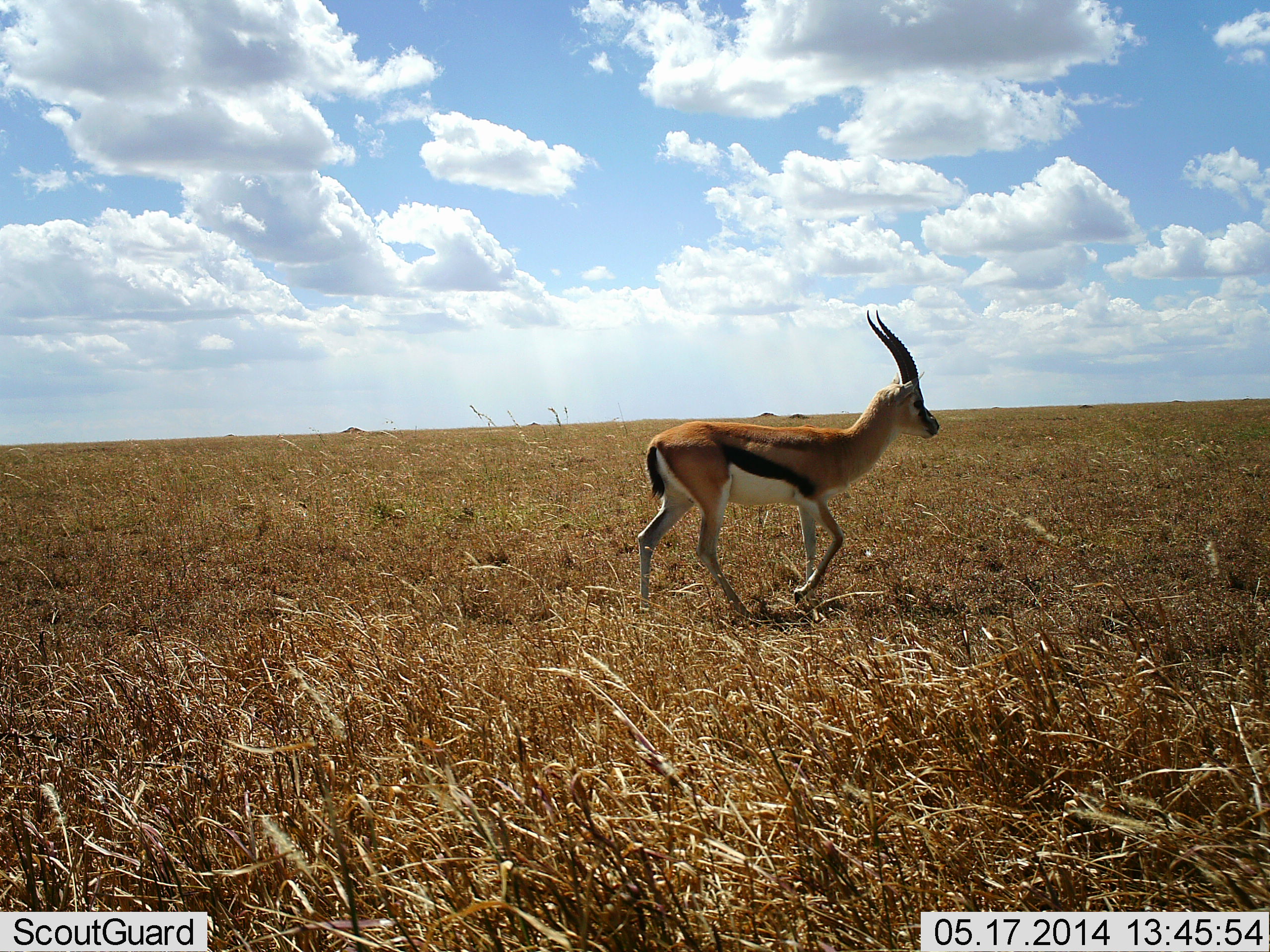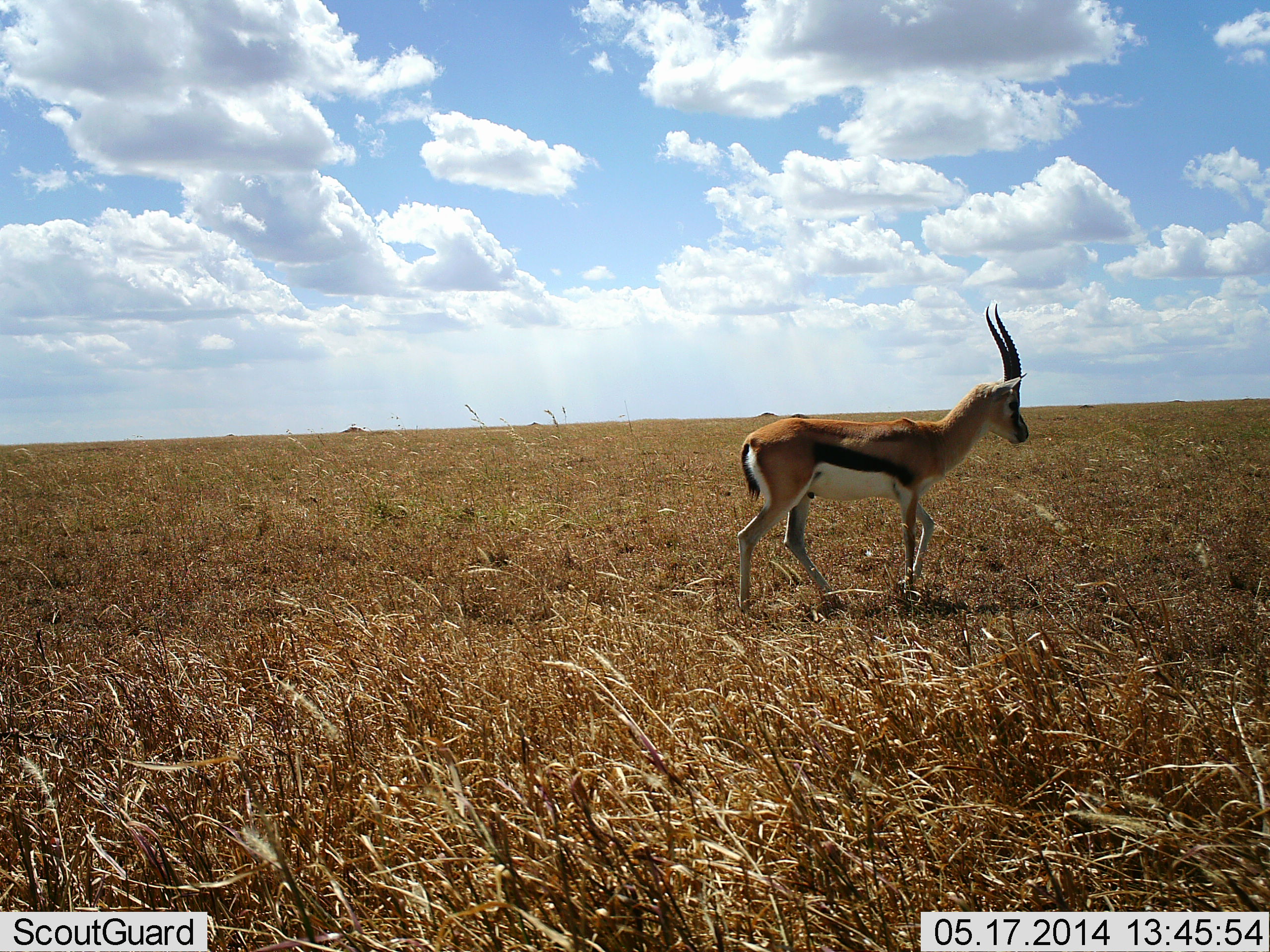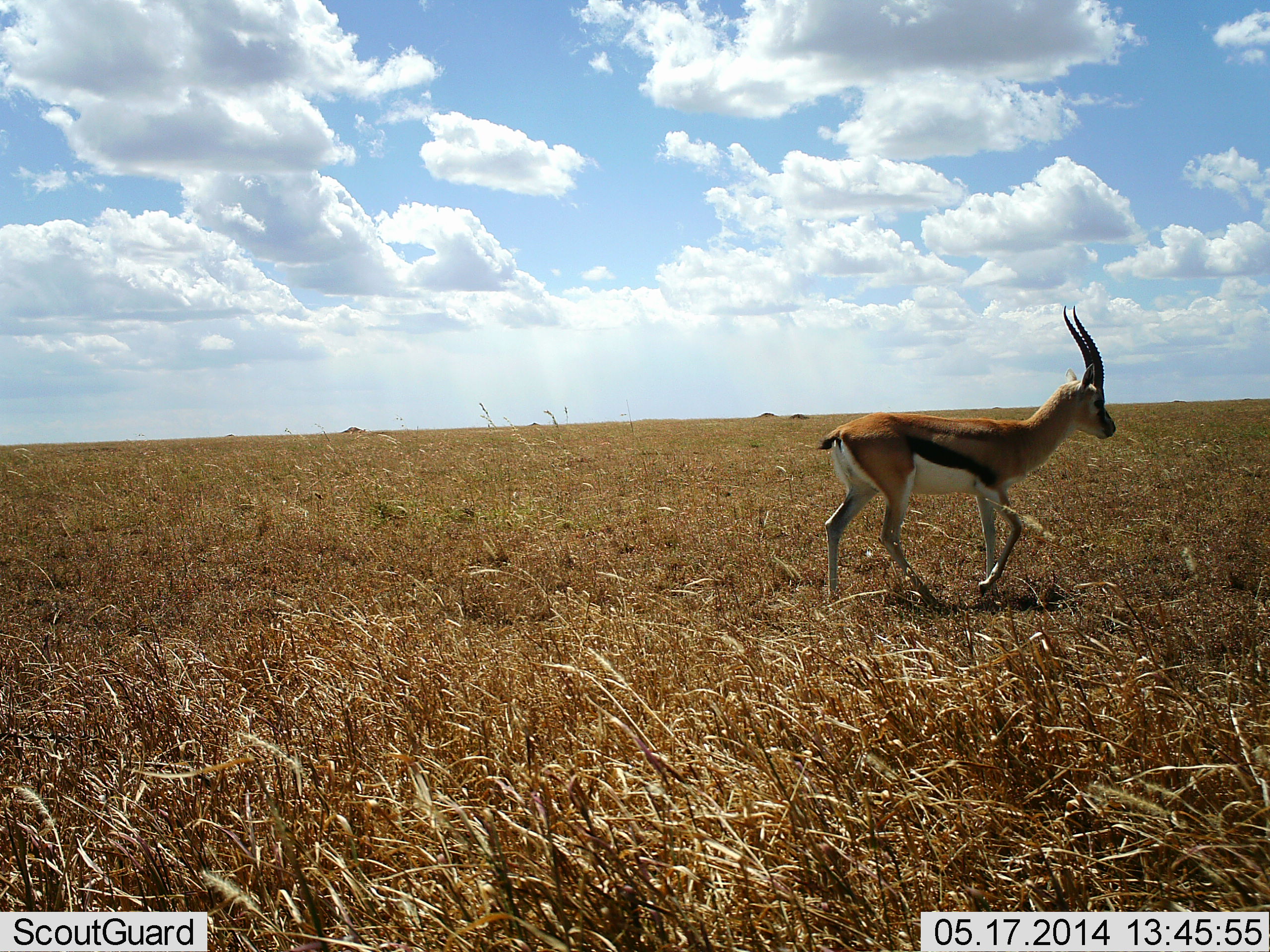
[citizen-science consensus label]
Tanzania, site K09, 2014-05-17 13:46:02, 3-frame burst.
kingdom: Animalia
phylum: Chordata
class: Mammalia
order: Artiodactyla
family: Bovidae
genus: Eudorcas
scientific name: Eudorcas thomsonii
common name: thomson's gazelle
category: gazellethomsons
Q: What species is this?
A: Gazellethomsons (thomson's gazelle) (Eudorcas thomsonii).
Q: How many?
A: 1.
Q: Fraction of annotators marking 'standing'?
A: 30%.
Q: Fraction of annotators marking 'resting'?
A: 0%.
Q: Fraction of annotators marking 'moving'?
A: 70%.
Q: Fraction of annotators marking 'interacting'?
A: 0%.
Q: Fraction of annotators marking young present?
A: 0%.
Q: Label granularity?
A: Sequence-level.